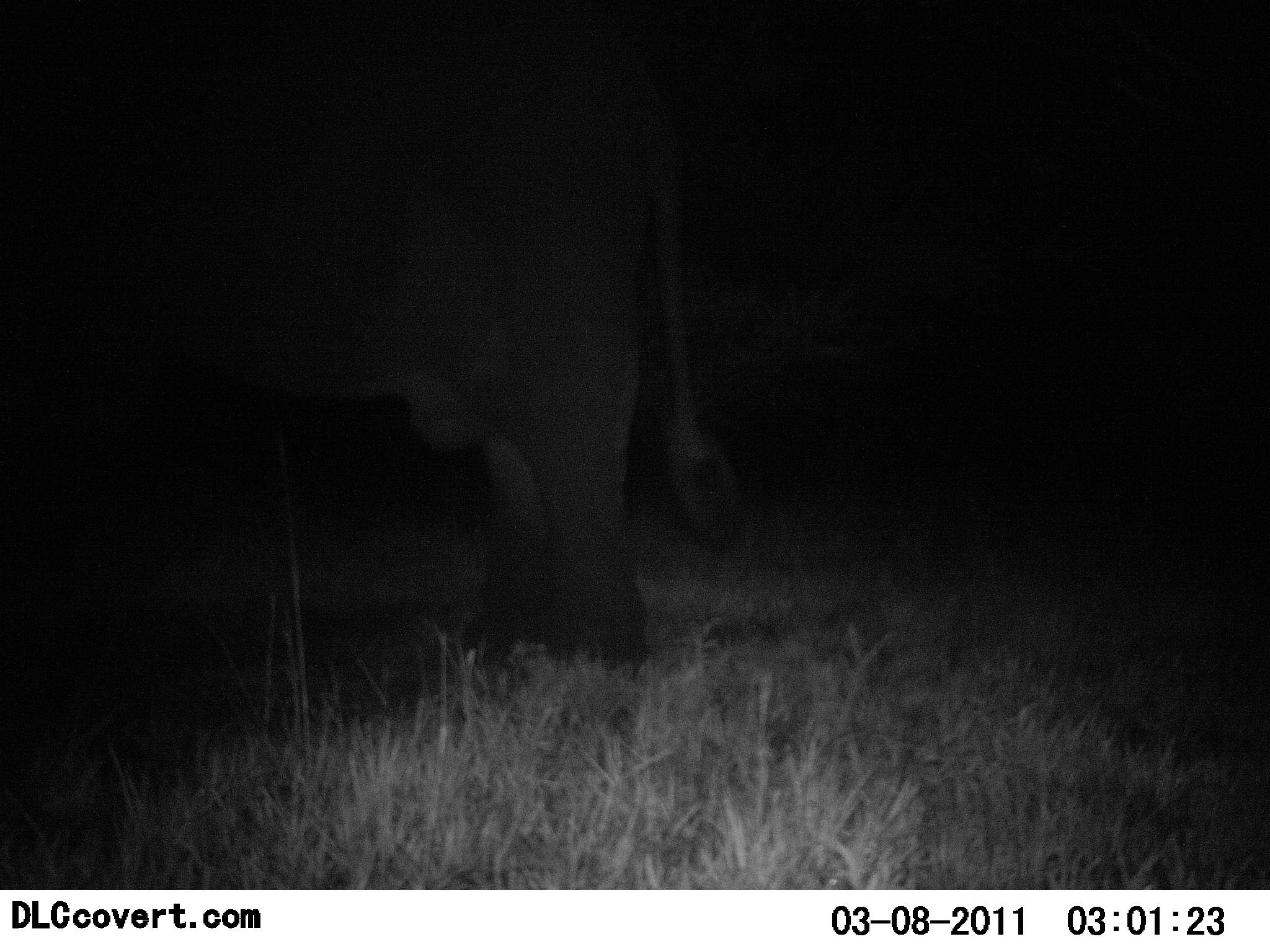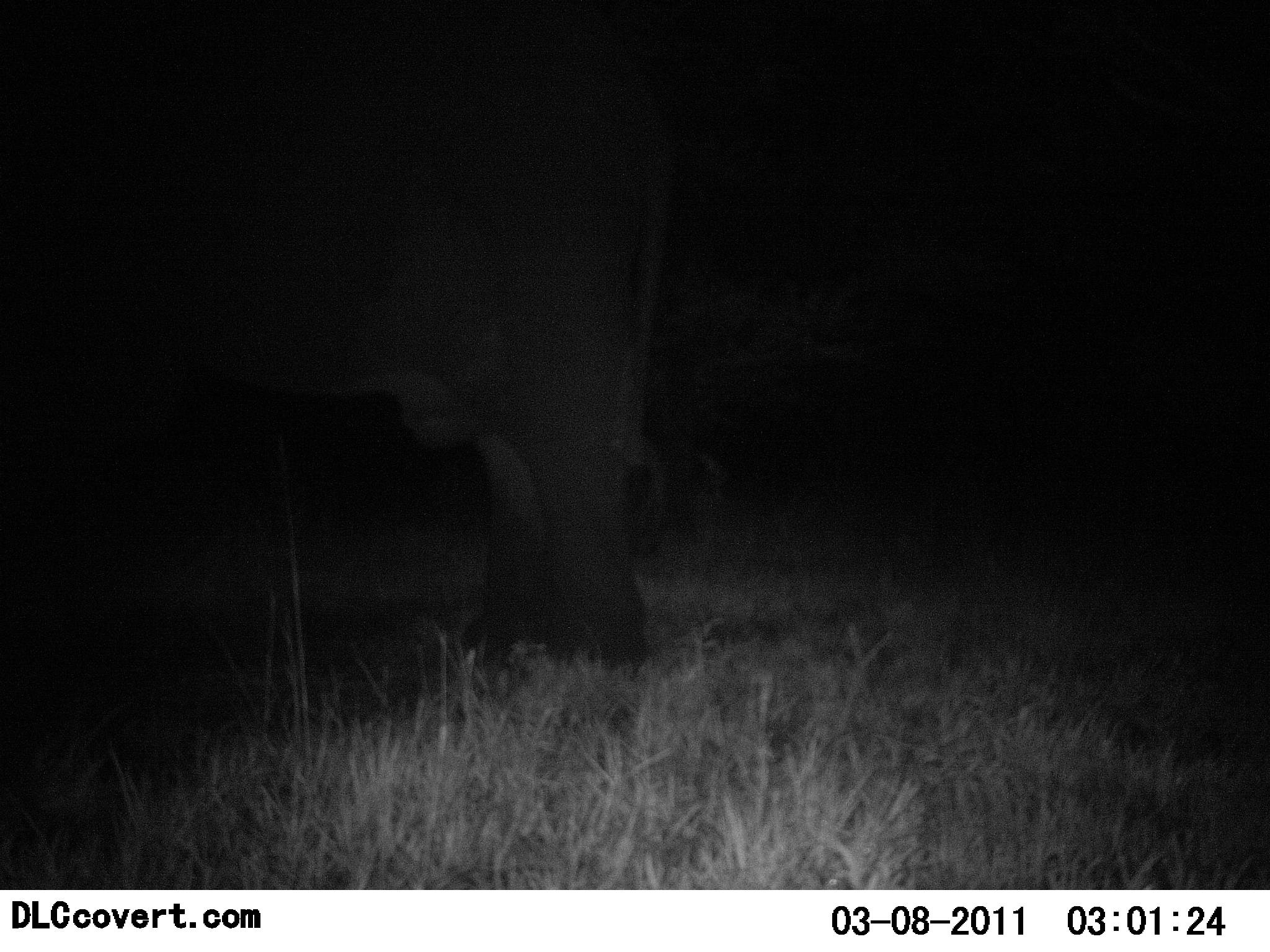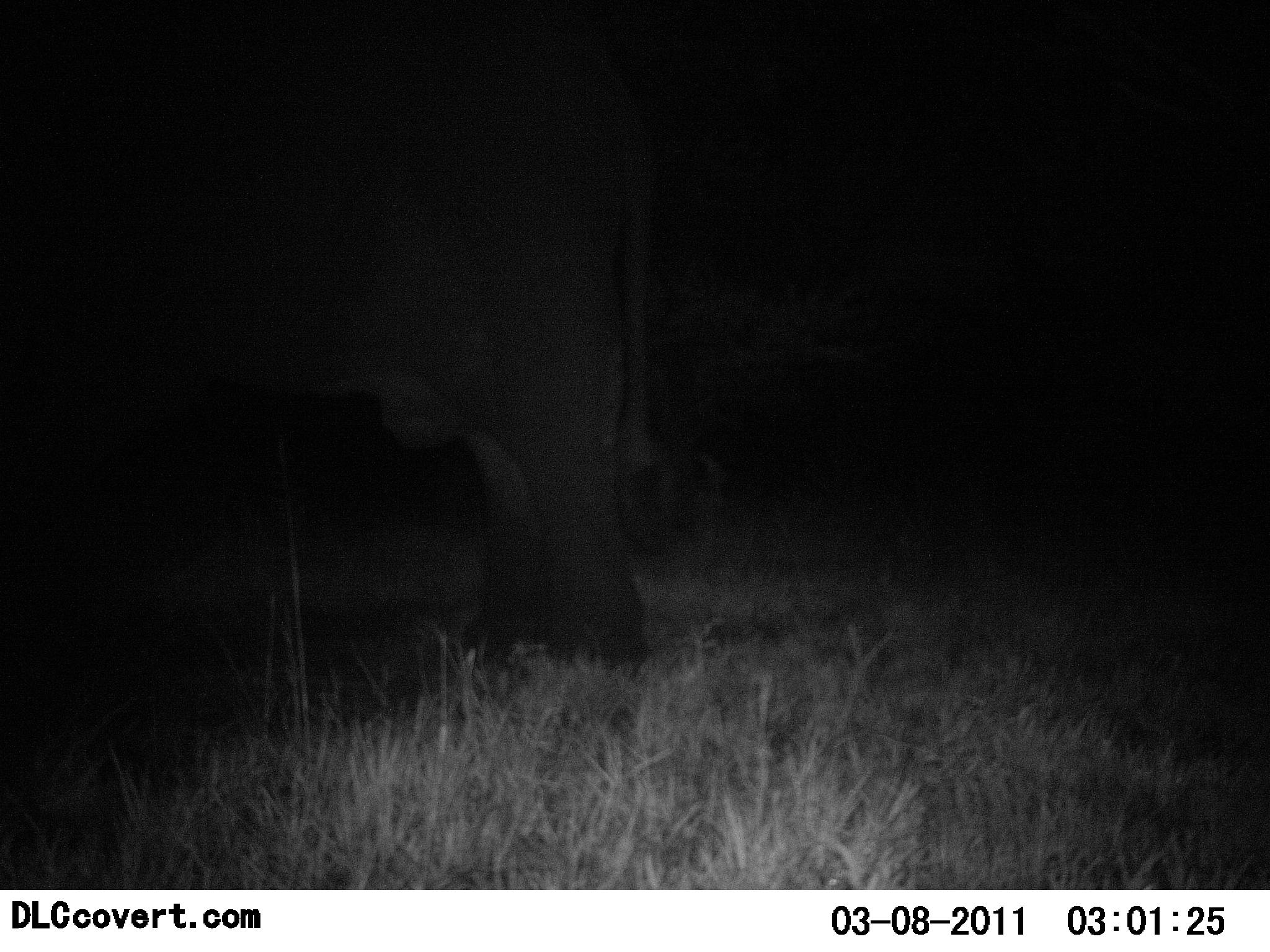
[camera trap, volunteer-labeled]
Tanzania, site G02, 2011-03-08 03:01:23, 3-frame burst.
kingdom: Animalia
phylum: Chordata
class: Mammalia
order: Proboscidea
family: Elephantidae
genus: Loxodonta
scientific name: Loxodonta africana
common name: african bush elephant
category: elephant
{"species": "elephant (african bush elephant) (Loxodonta africana)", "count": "1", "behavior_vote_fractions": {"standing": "100%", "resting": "0%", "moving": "0%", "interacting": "0%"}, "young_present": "0%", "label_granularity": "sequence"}